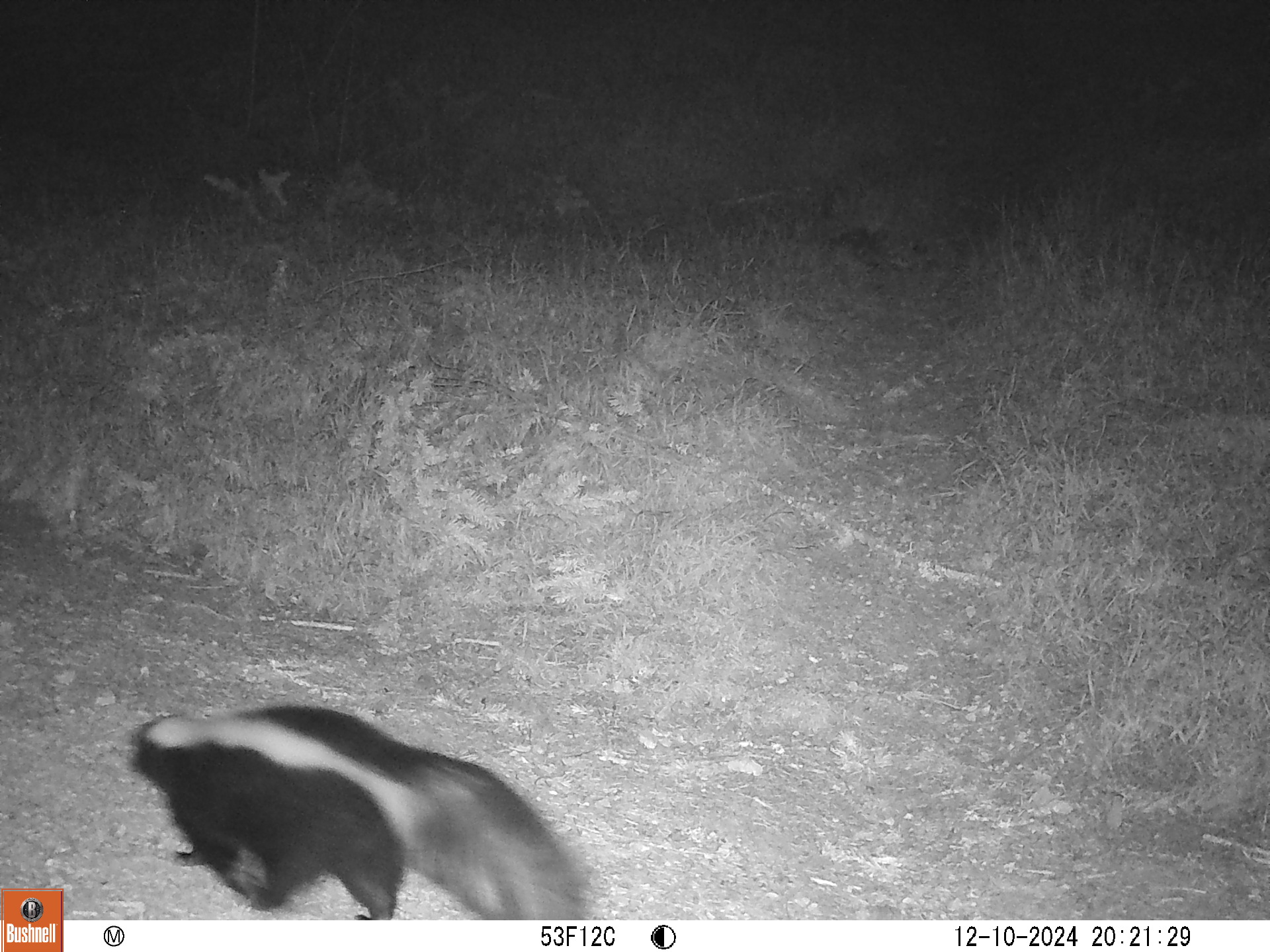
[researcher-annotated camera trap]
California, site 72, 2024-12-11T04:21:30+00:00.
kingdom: Animalia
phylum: Chordata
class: Mammalia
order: Carnivora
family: Mephitidae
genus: Mephitis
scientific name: Mephitis mephitis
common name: striped skunk